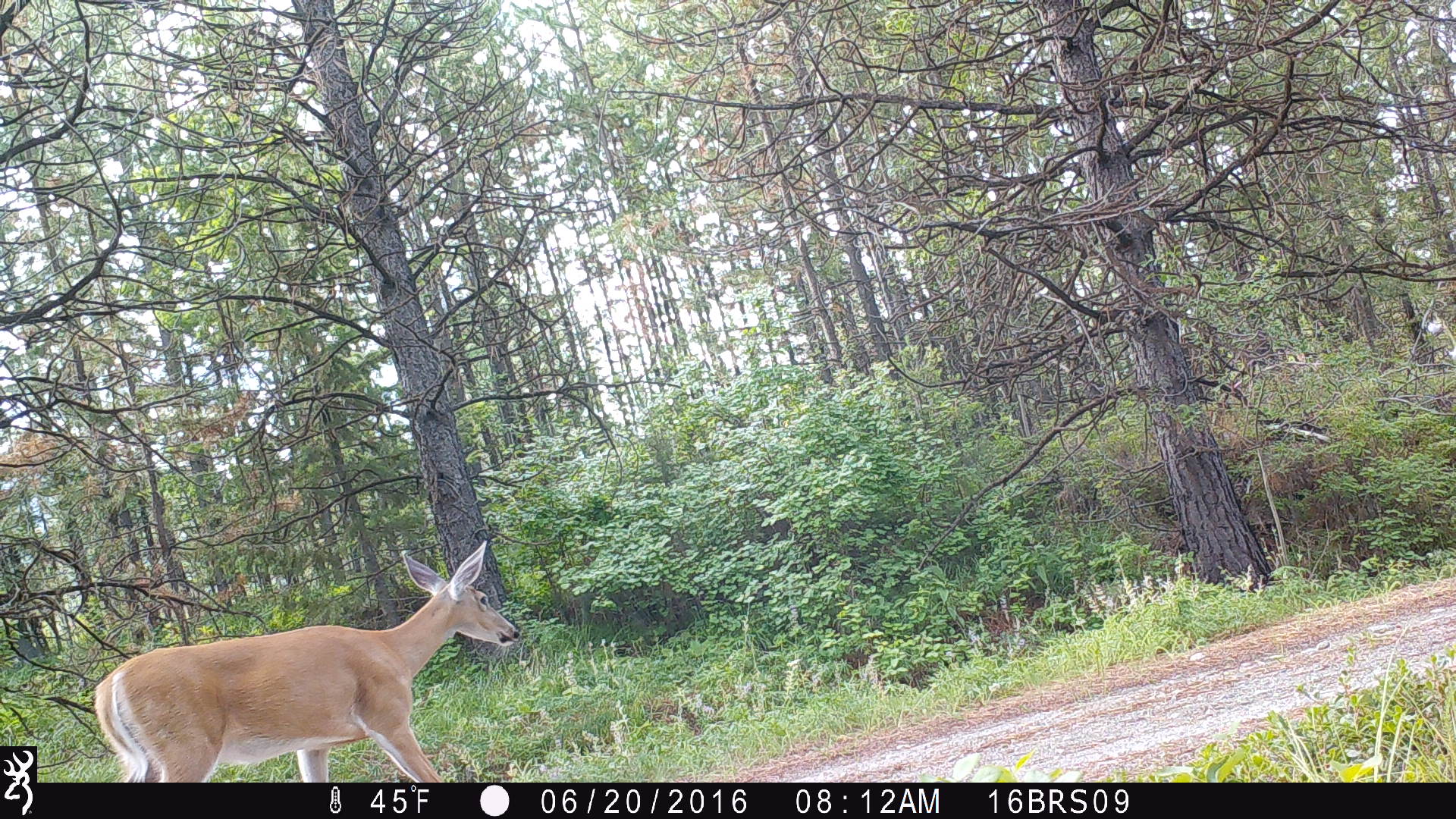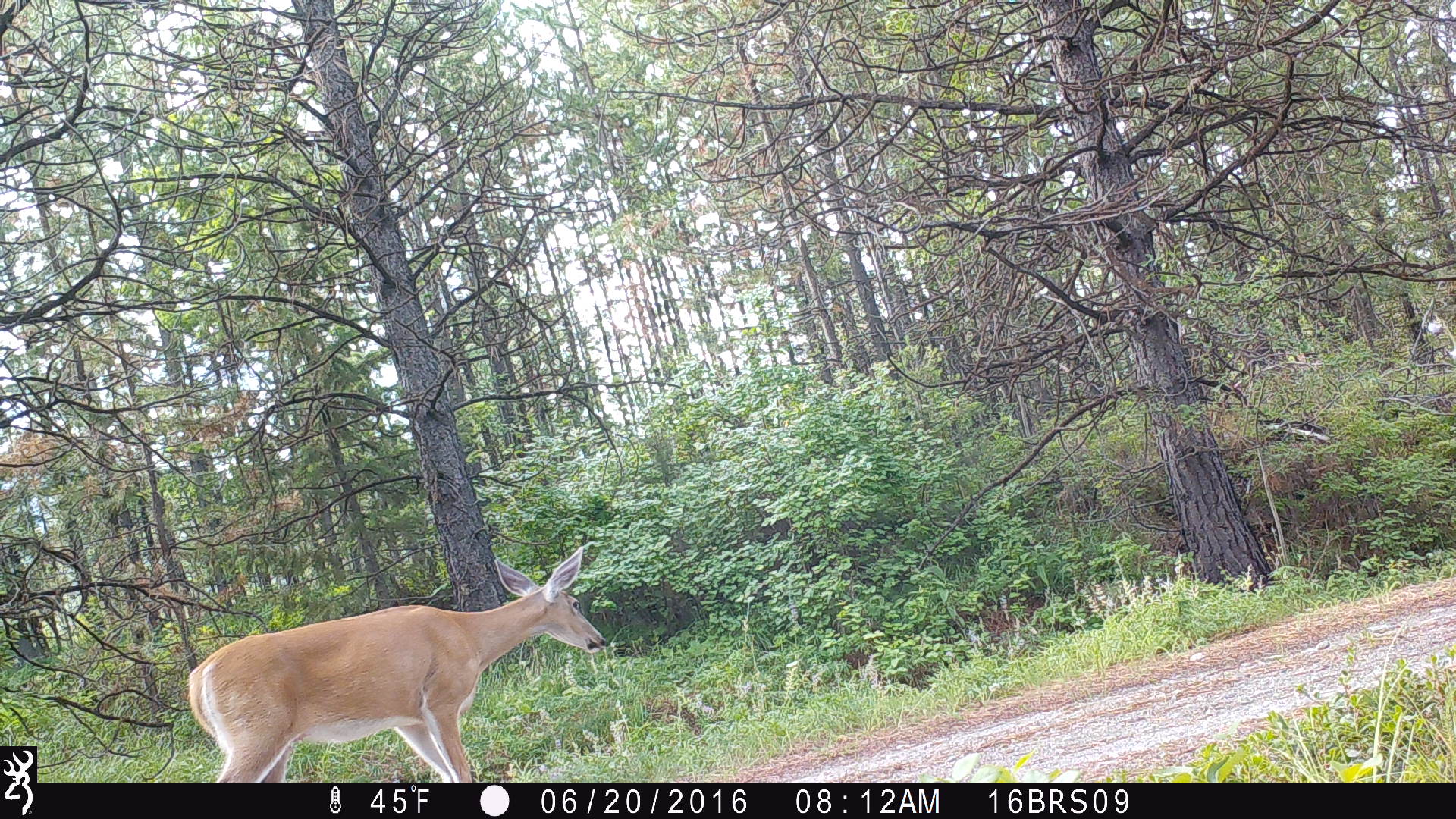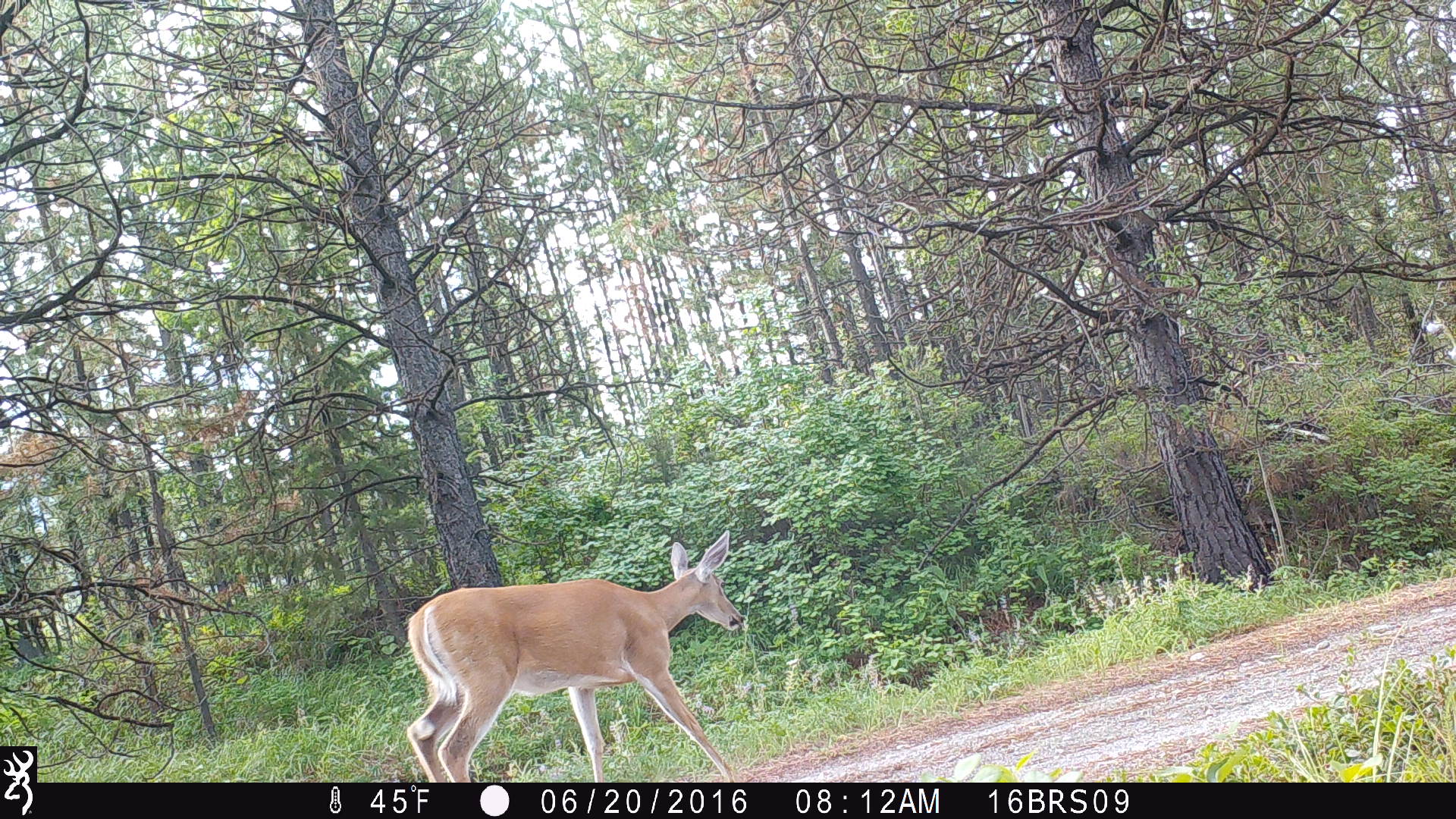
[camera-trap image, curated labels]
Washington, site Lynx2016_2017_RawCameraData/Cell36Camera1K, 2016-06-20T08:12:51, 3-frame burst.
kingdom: Animalia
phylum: Chordata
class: Mammalia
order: Artiodactyla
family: Cervidae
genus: Odocoileus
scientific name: Odocoileus virginianus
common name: white-tailed deer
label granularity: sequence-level